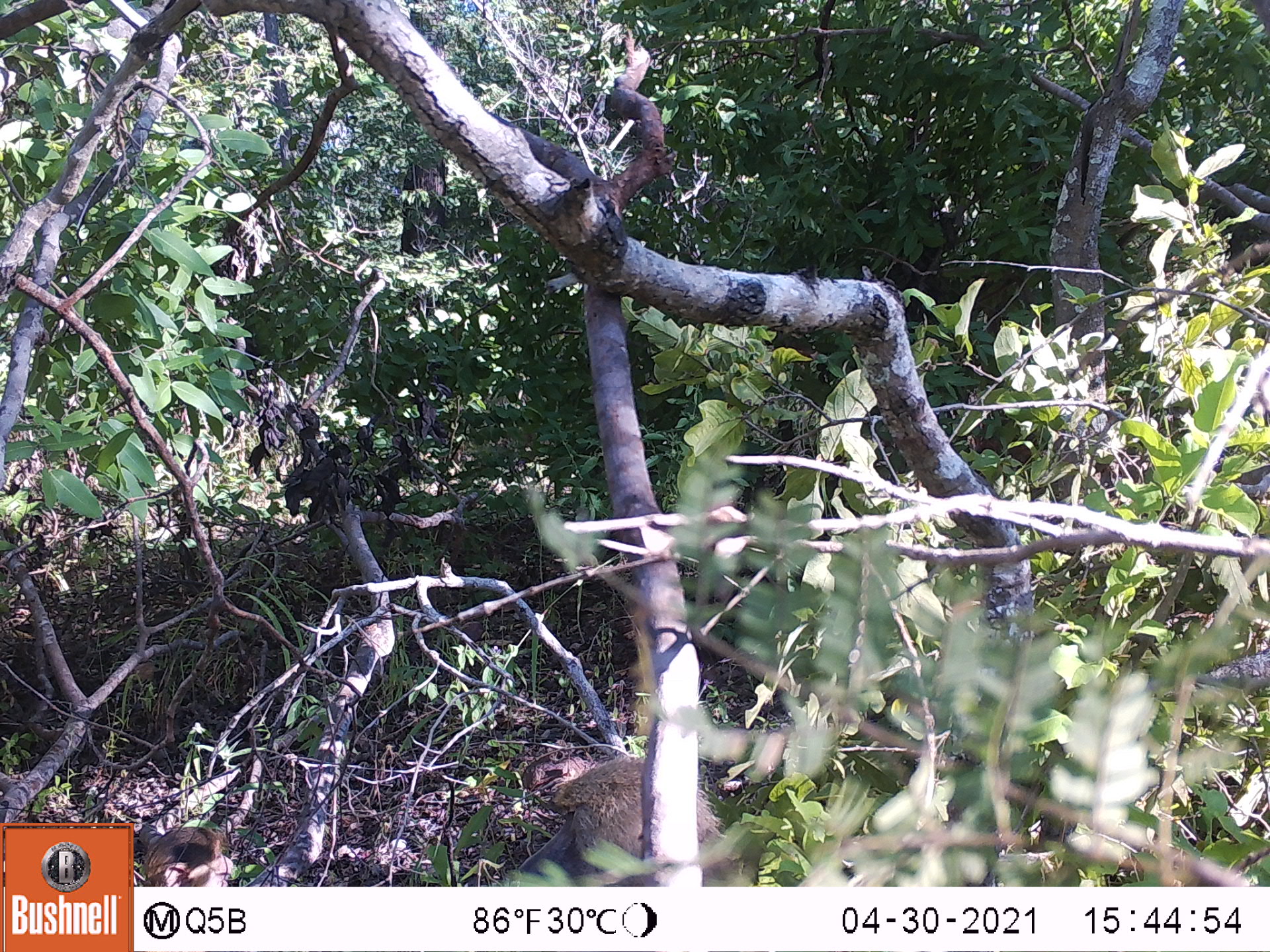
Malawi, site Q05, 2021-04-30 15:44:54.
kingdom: Animalia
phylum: Chordata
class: Mammalia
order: Primates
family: Cercopithecidae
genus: Papio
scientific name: Papio cynocephalus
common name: yellow baboon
Yellow baboon (Papio cynocephalus), count 2.